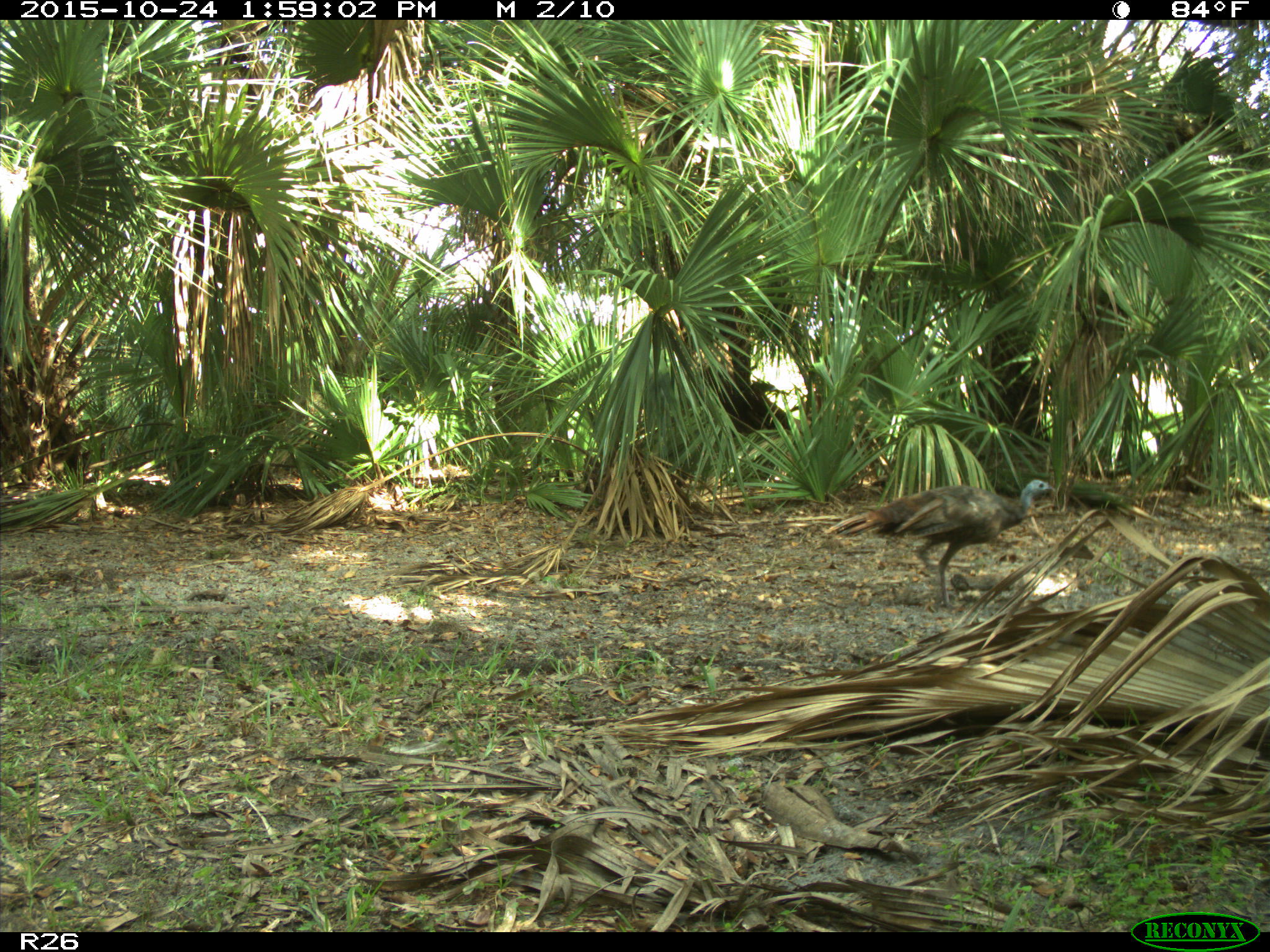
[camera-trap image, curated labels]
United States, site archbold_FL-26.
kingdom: Animalia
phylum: Chordata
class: Aves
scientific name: Aves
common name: birds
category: unidentified bird